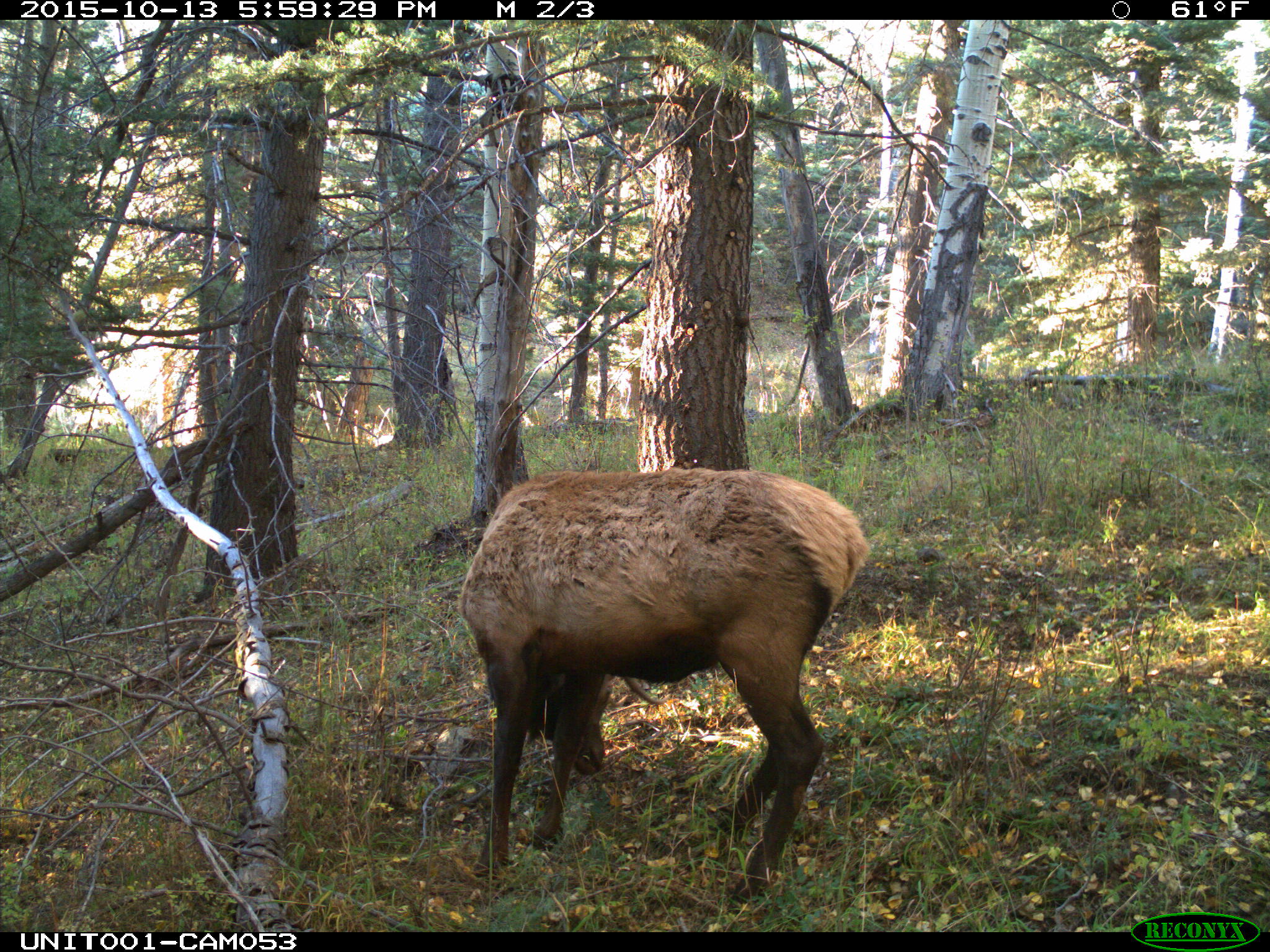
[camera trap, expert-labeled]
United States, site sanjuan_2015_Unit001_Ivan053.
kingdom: Animalia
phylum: Chordata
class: Mammalia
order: Artiodactyla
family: Cervidae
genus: Cervus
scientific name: Cervus elaphus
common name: red deer